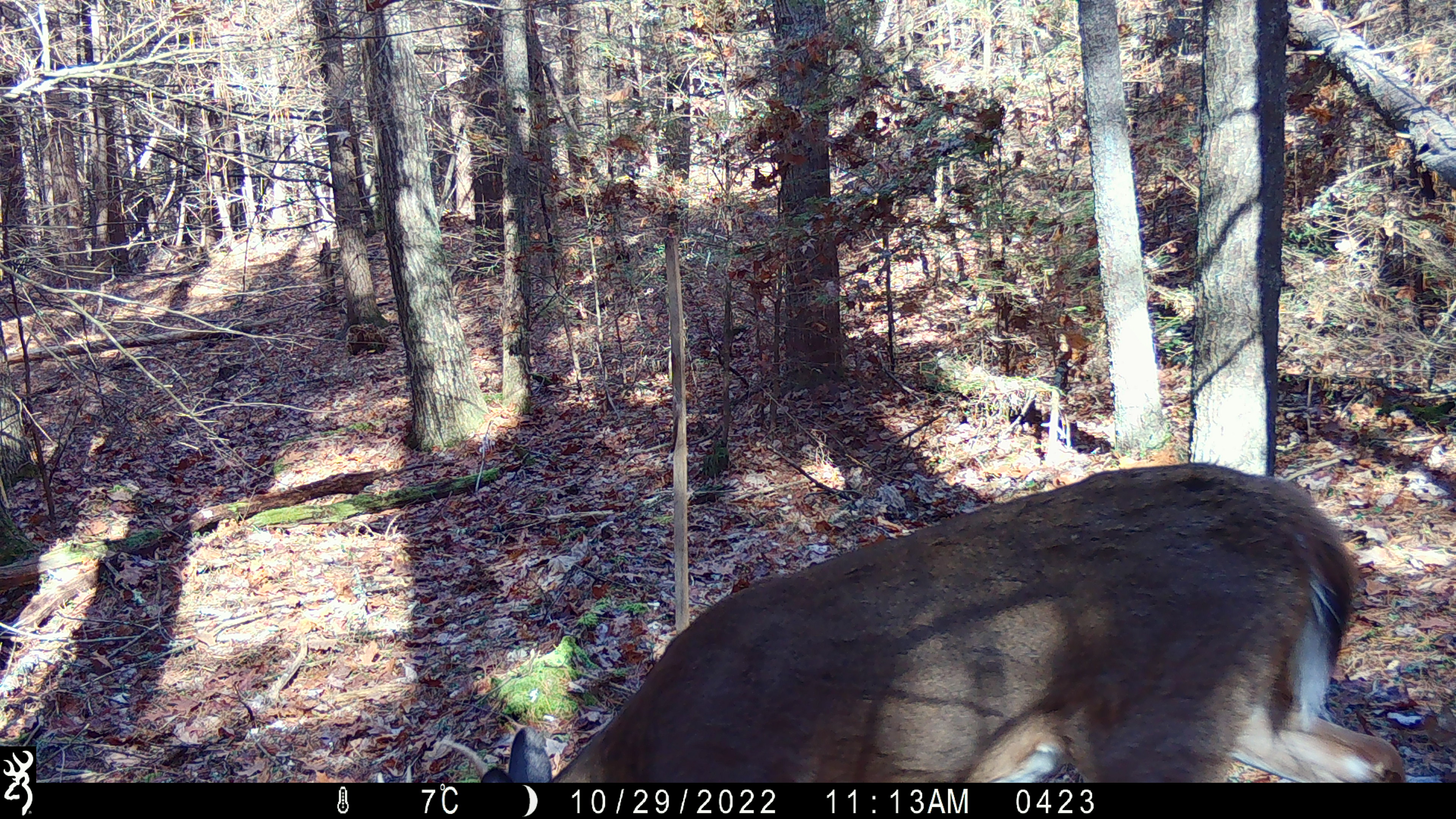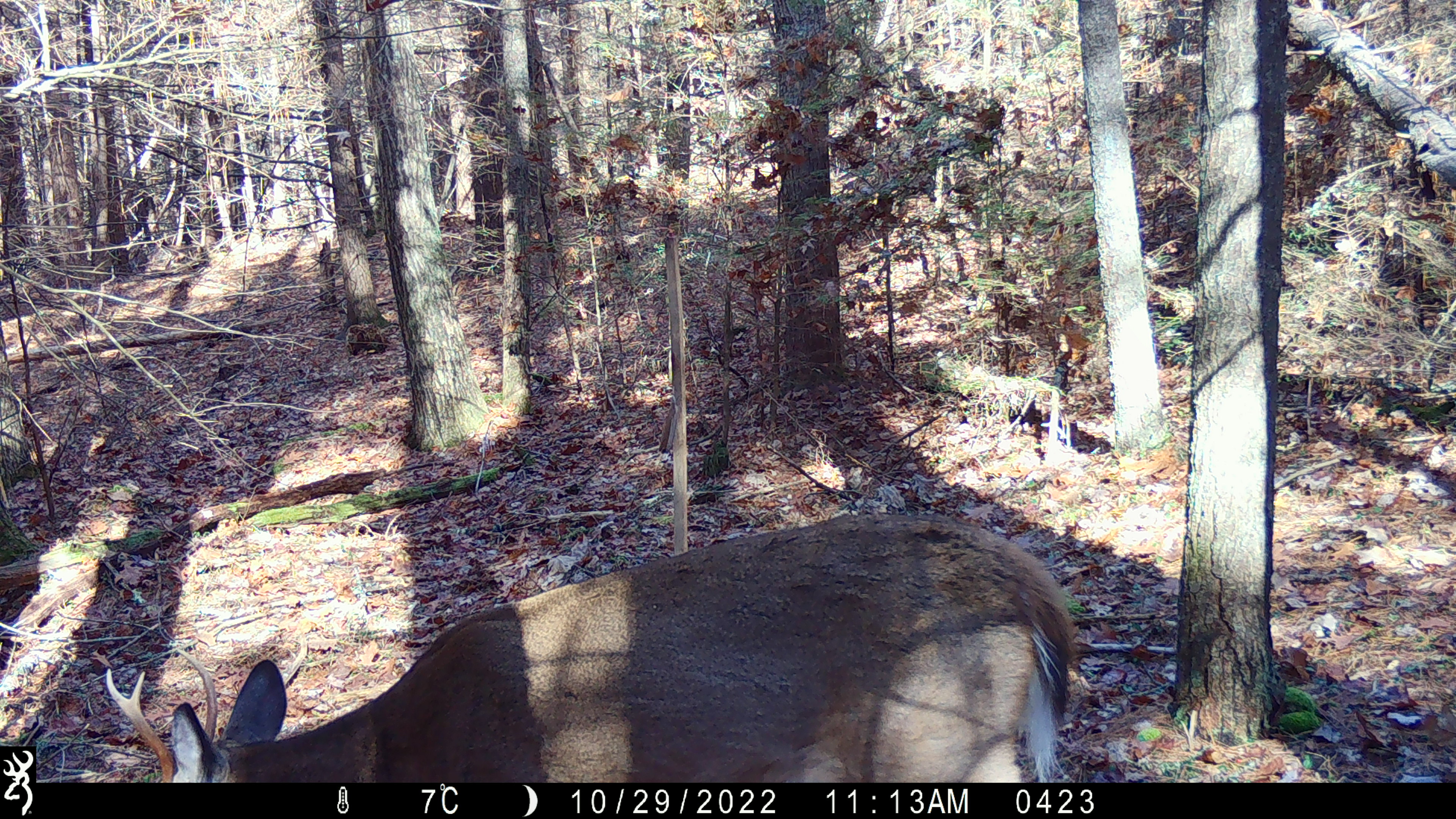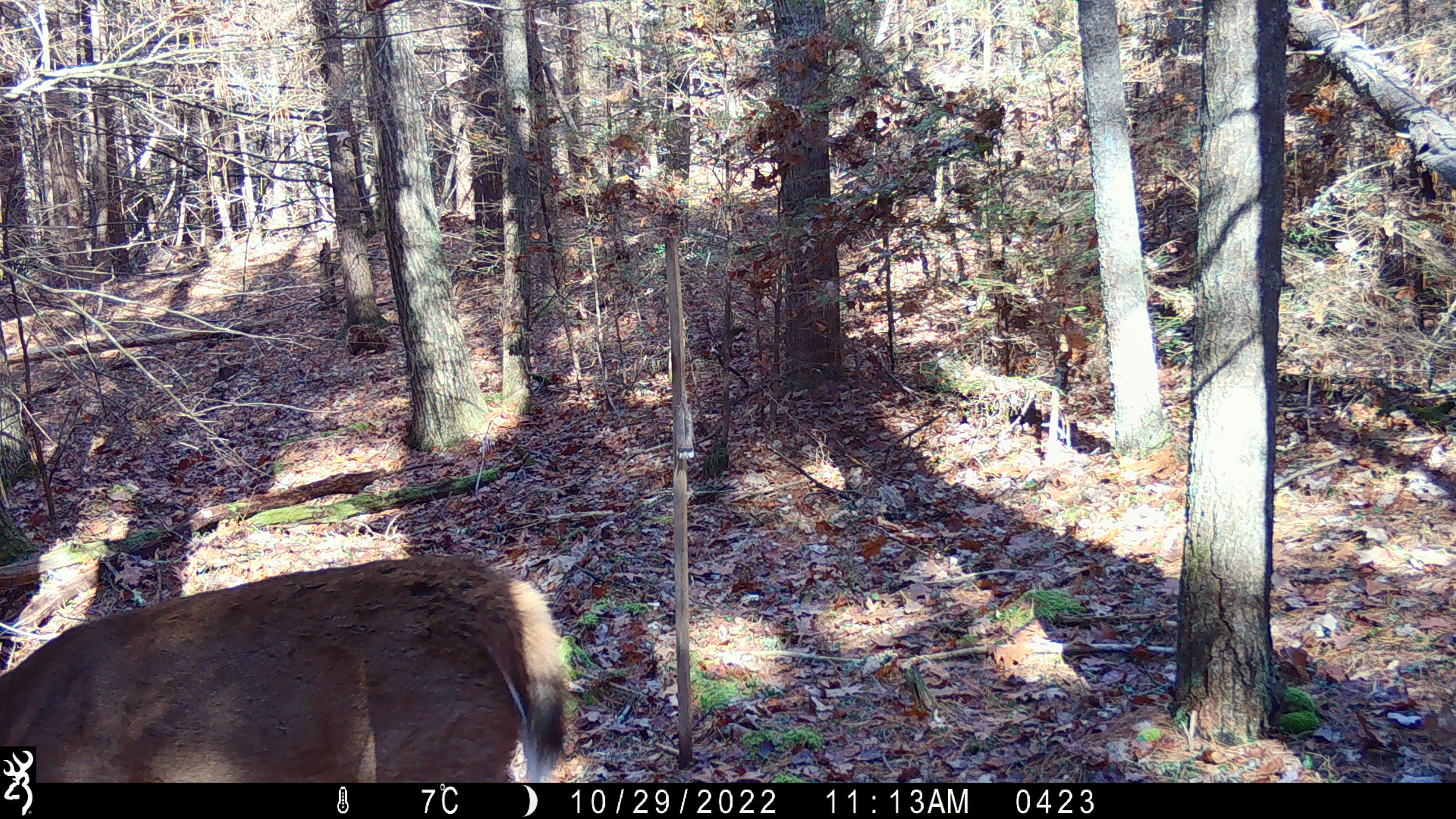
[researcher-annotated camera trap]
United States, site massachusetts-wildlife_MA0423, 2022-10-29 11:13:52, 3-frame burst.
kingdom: Animalia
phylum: Chordata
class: Mammalia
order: Artiodactyla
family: Cervidae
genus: Odocoileus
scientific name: Odocoileus virginianus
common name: white-tailed deer